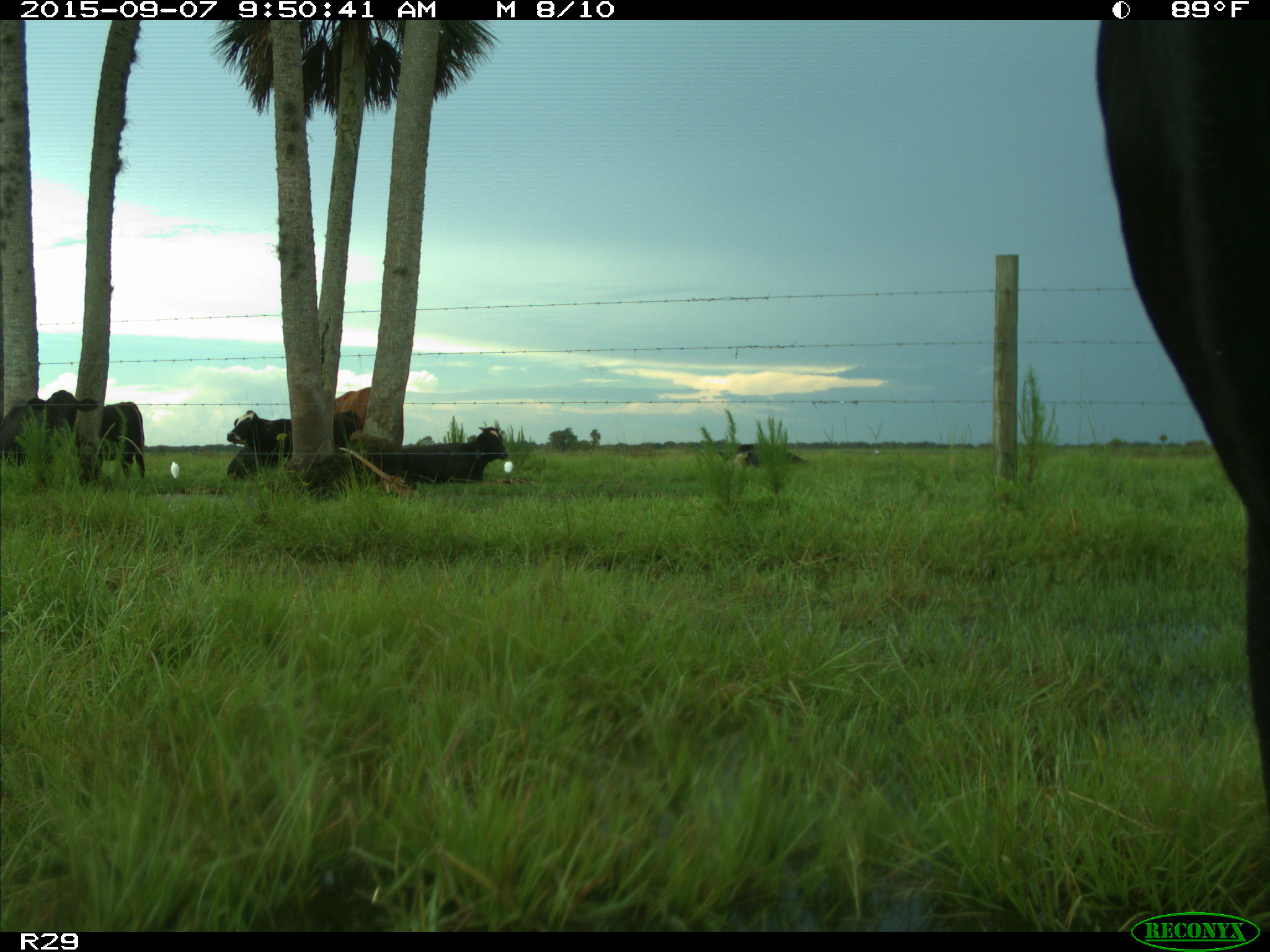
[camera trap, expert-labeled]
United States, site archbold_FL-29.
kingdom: Animalia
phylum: Chordata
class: Mammalia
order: Artiodactyla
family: Bovidae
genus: Bos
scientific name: Bos taurus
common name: domestic cow